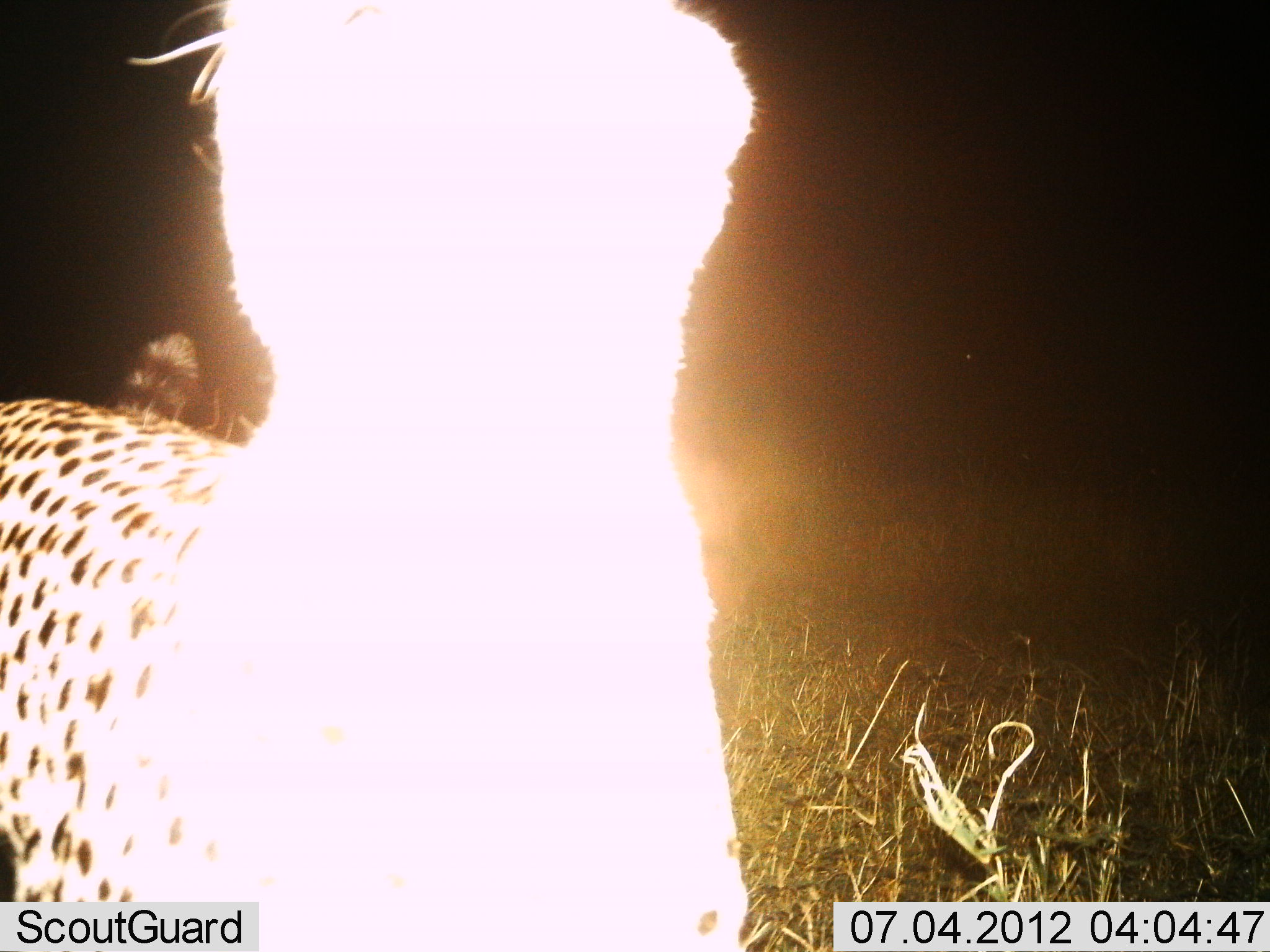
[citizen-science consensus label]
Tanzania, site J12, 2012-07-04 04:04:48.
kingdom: Animalia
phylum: Chordata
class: Mammalia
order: Carnivora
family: Felidae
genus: Acinonyx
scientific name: Acinonyx jubatus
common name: cheetah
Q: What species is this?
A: Cheetah (Acinonyx jubatus).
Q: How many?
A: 1.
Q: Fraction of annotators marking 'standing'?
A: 100%.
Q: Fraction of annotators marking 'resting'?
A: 0%.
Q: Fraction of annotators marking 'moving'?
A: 0%.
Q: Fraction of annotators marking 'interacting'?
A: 0%.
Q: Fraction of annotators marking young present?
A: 0%.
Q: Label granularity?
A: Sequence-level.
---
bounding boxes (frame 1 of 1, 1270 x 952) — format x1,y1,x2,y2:
animal: 0,0,761,950